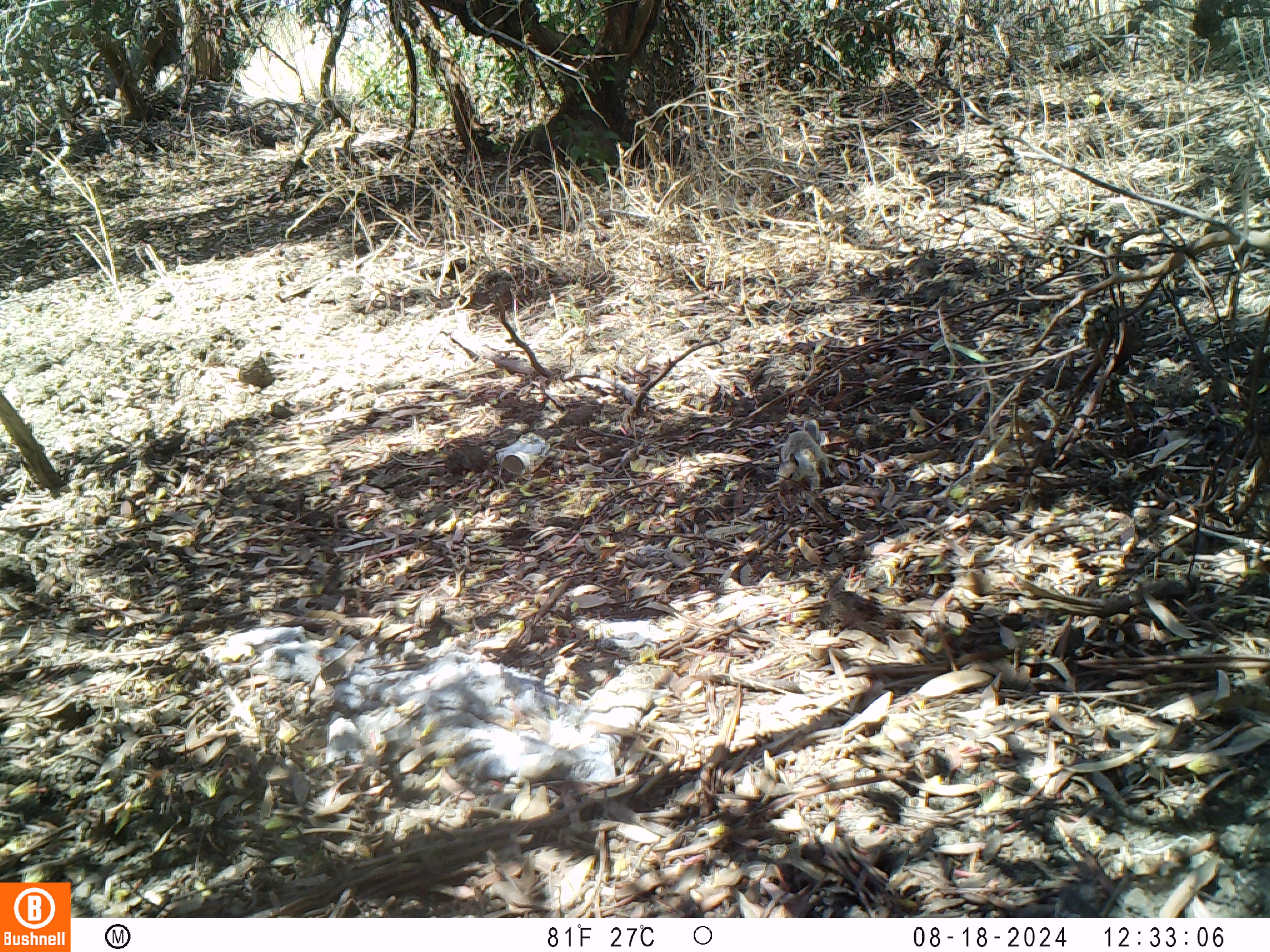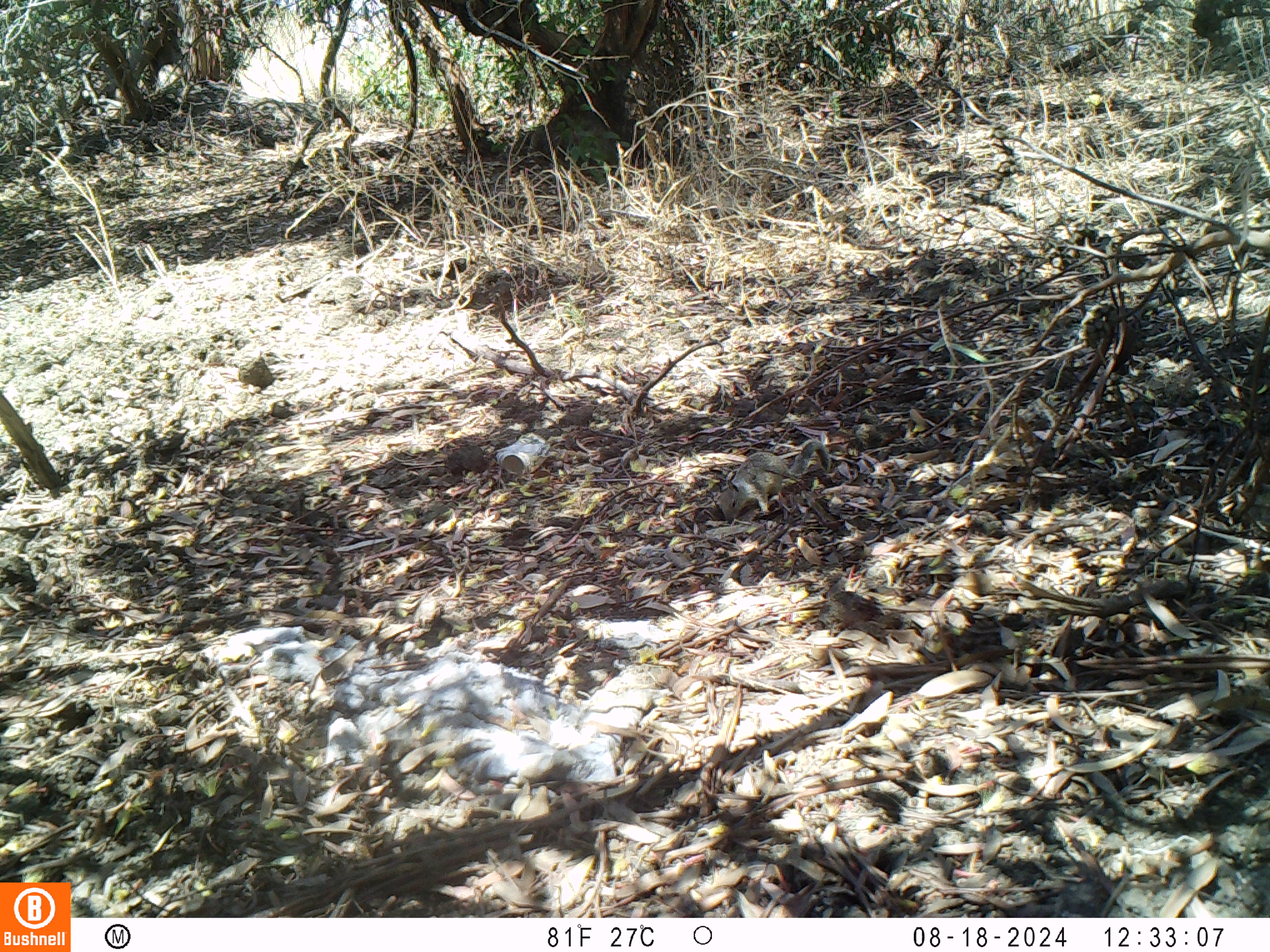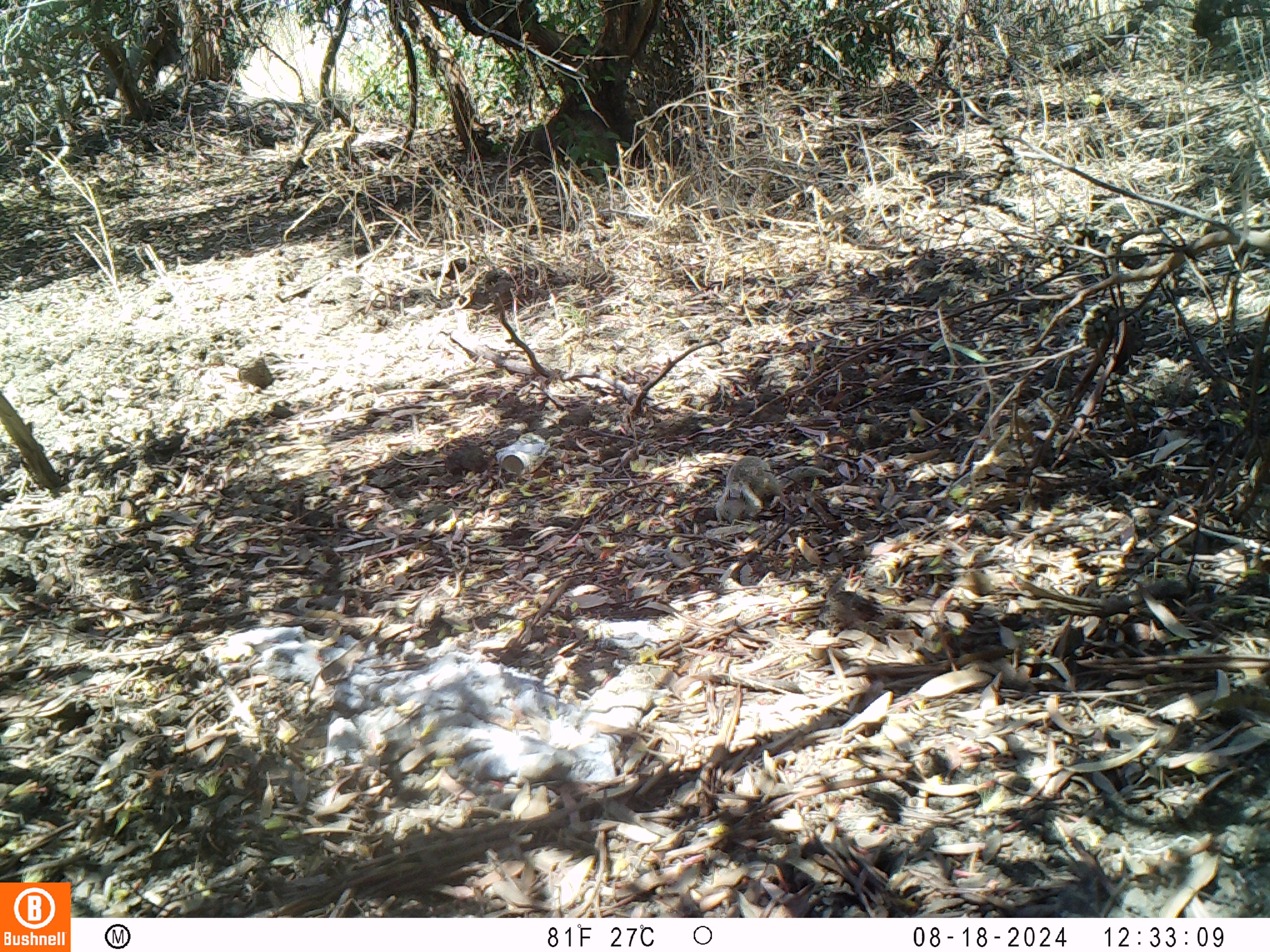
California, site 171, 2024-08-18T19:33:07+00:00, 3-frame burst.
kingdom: Animalia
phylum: Chordata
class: Mammalia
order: Rodentia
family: Sciuridae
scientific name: Sciuridae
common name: squirrel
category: unknown squirrel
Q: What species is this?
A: Unknown squirrel (squirrel) (Sciuridae).